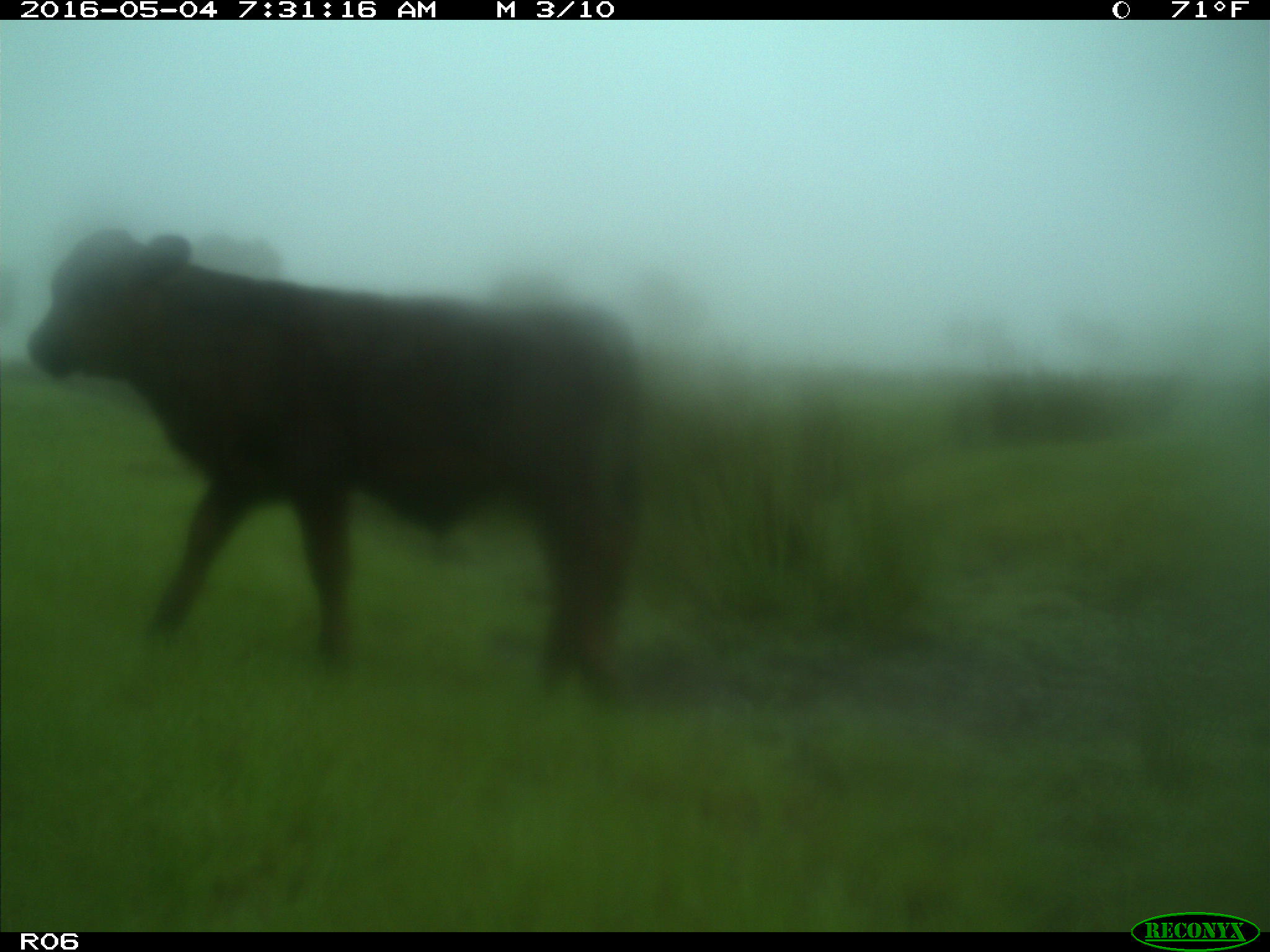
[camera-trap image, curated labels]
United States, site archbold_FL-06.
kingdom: Animalia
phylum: Chordata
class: Mammalia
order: Artiodactyla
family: Bovidae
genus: Bos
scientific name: Bos taurus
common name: domestic cow